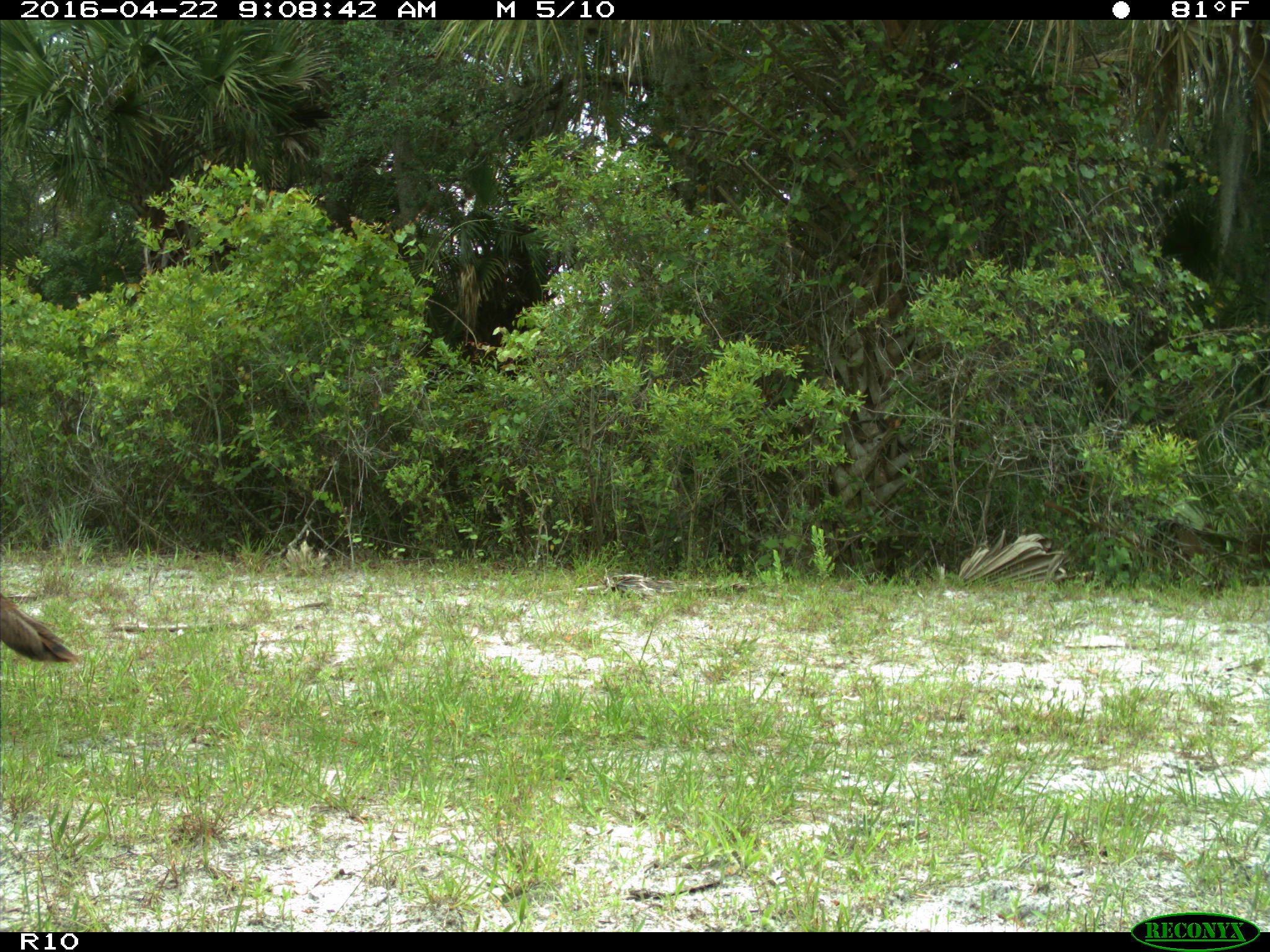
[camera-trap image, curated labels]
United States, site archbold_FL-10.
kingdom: Animalia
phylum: Chordata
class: Aves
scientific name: Aves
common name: birds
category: unidentified bird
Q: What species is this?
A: Unidentified bird (birds) (Aves).